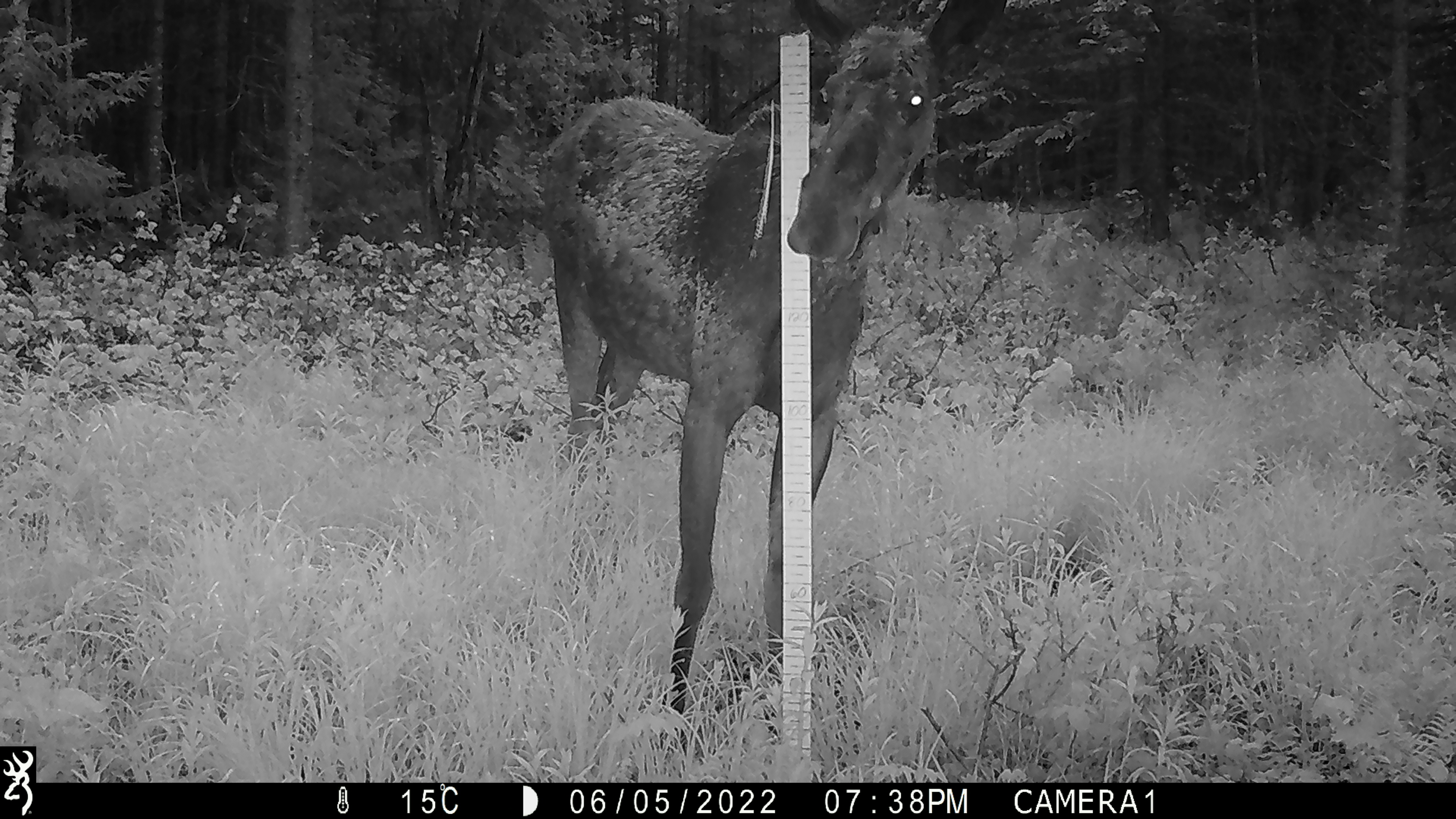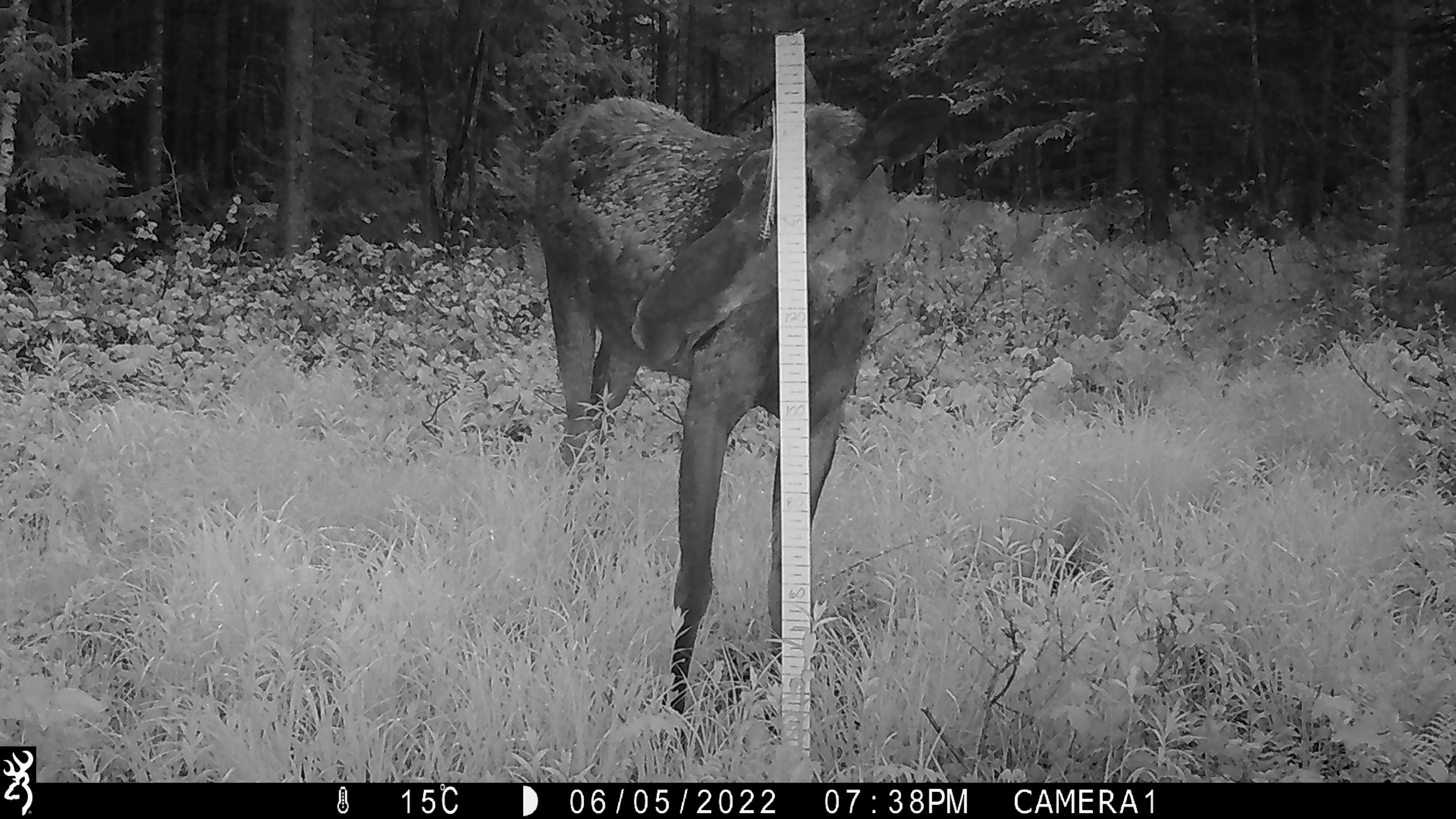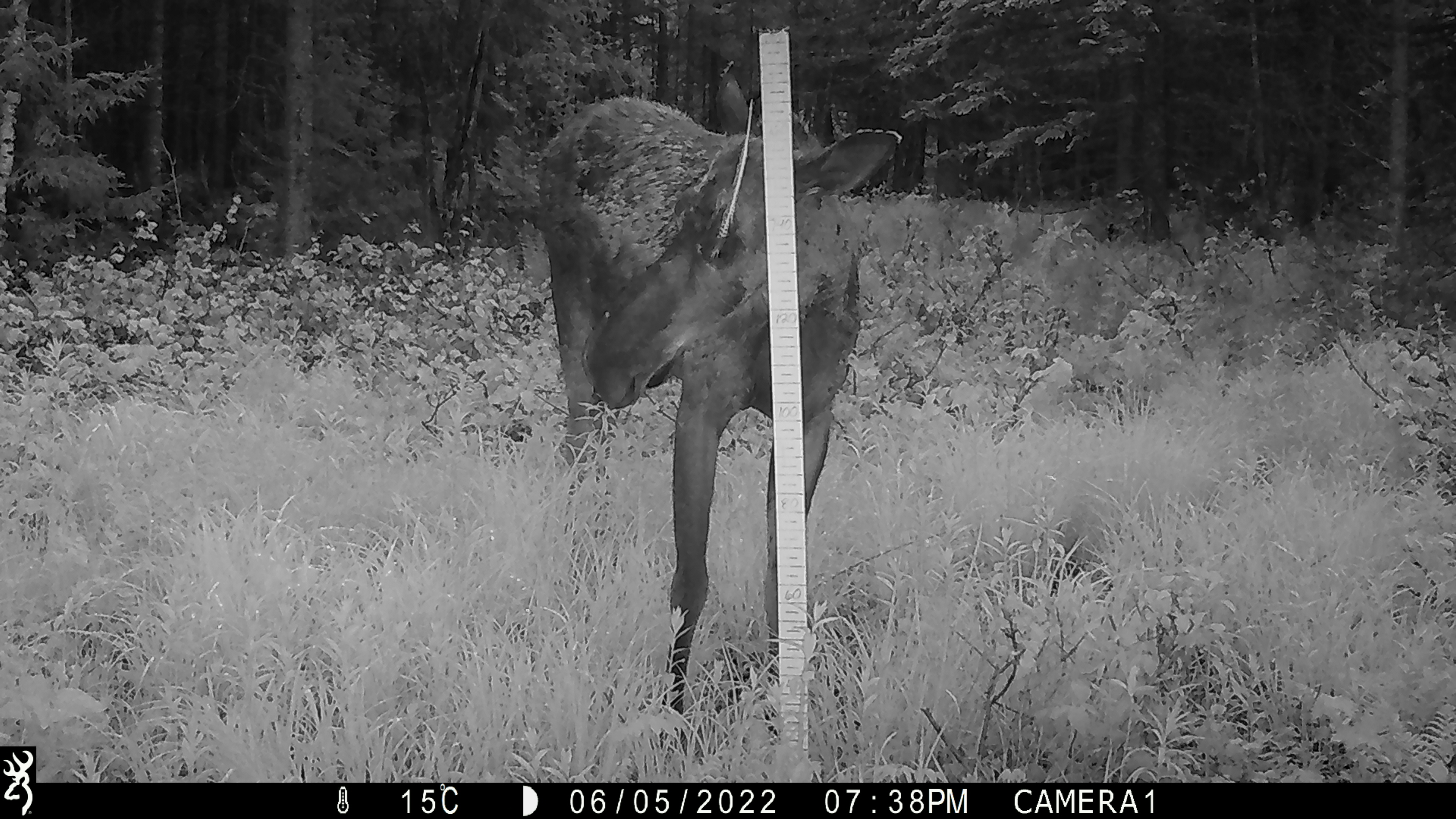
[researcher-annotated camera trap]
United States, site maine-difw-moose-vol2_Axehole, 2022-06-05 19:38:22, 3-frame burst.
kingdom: Animalia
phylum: Chordata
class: Mammalia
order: Artiodactyla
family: Cervidae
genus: Alces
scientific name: Alces alces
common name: moose